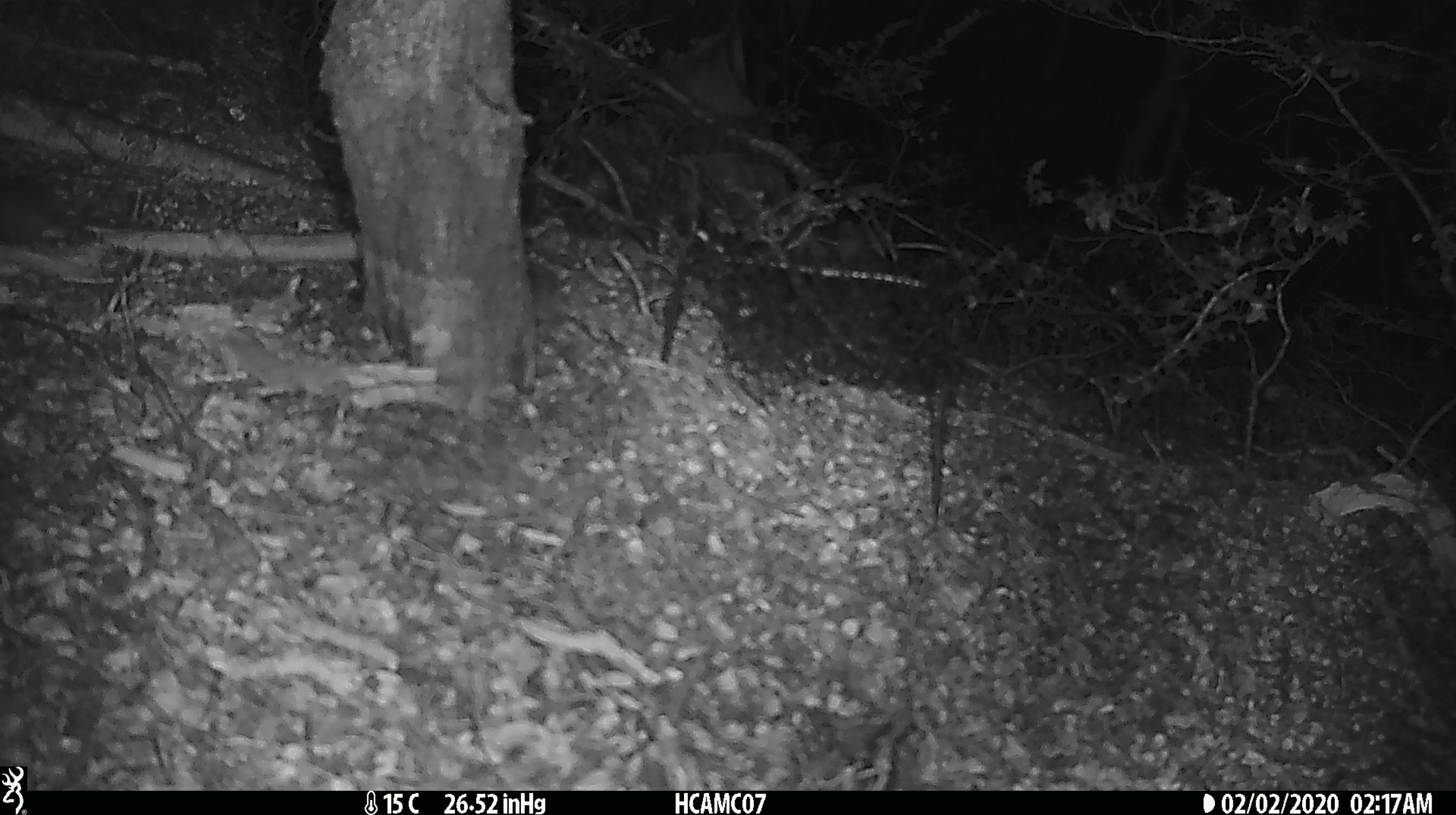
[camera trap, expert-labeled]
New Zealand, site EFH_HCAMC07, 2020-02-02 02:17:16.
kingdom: Animalia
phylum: Chordata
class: Mammalia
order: Rodentia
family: Muridae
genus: Mus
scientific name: Mus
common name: mouse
Mouse (Mus).